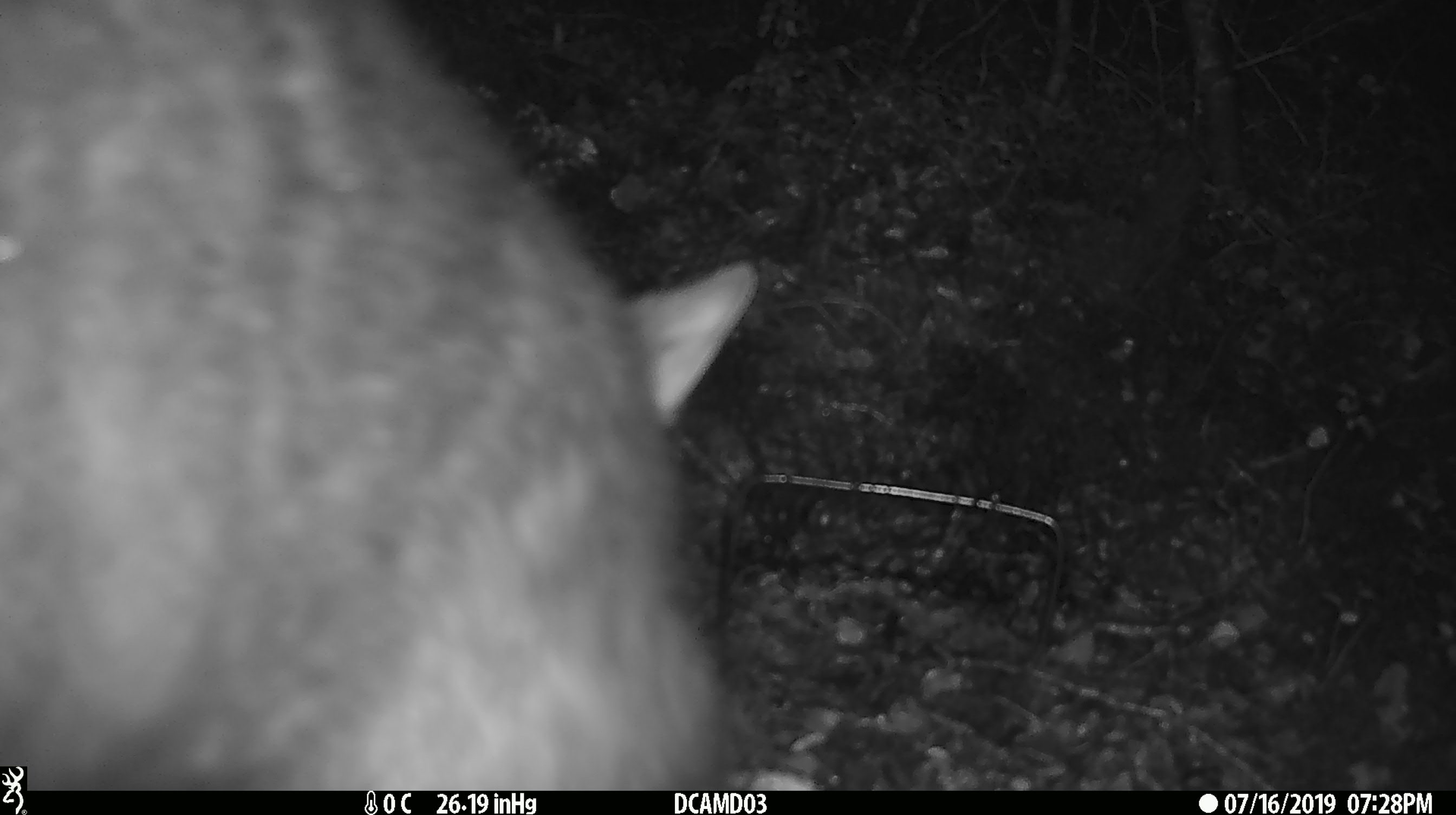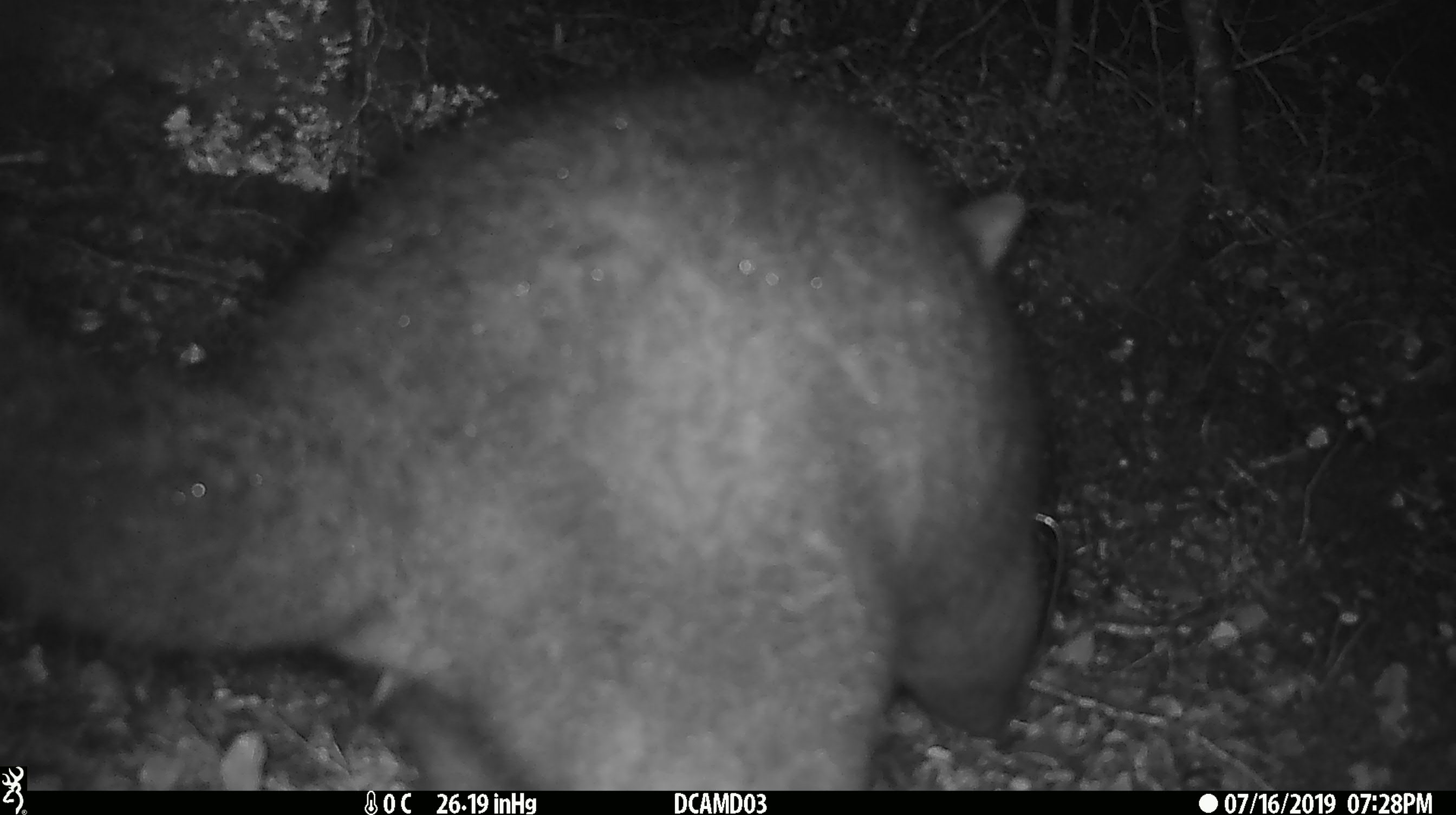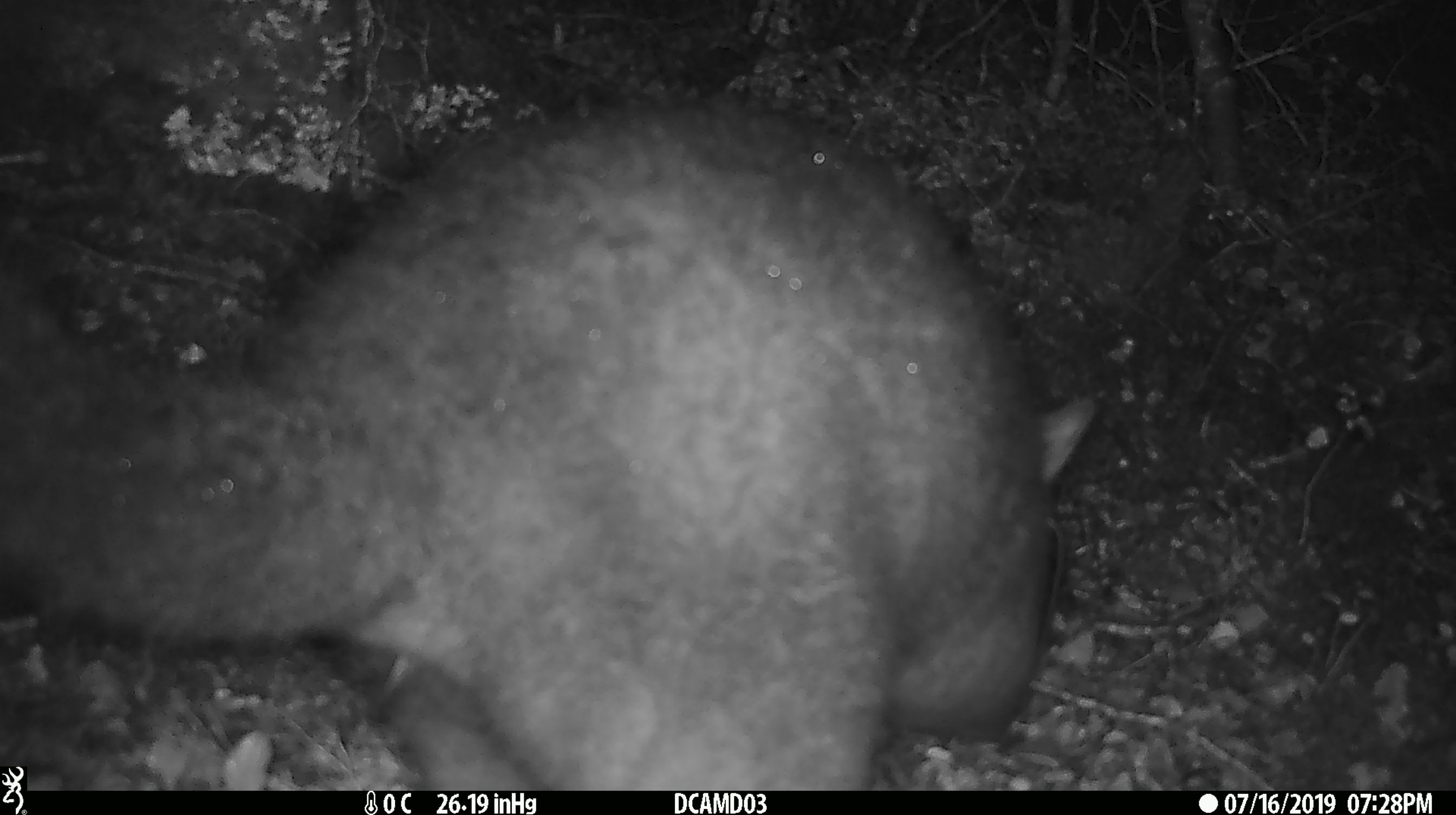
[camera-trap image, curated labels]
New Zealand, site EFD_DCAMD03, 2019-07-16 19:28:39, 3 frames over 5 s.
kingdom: Animalia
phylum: Chordata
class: Mammalia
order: Diprotodontia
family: Phalangeridae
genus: Trichosurus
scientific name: Trichosurus vulpecula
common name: common brushtail possum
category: possum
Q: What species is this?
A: Possum (common brushtail possum) (Trichosurus vulpecula).